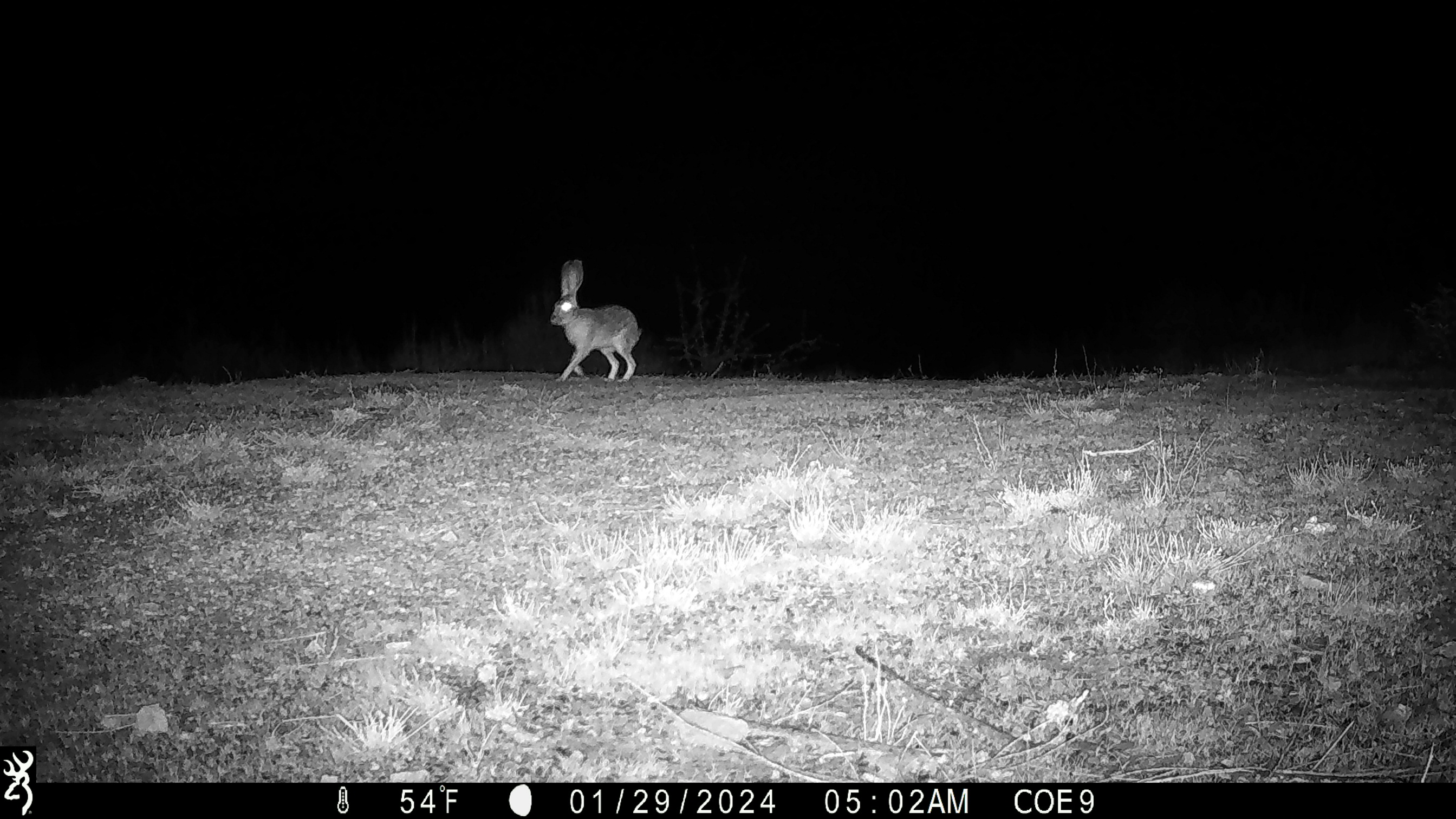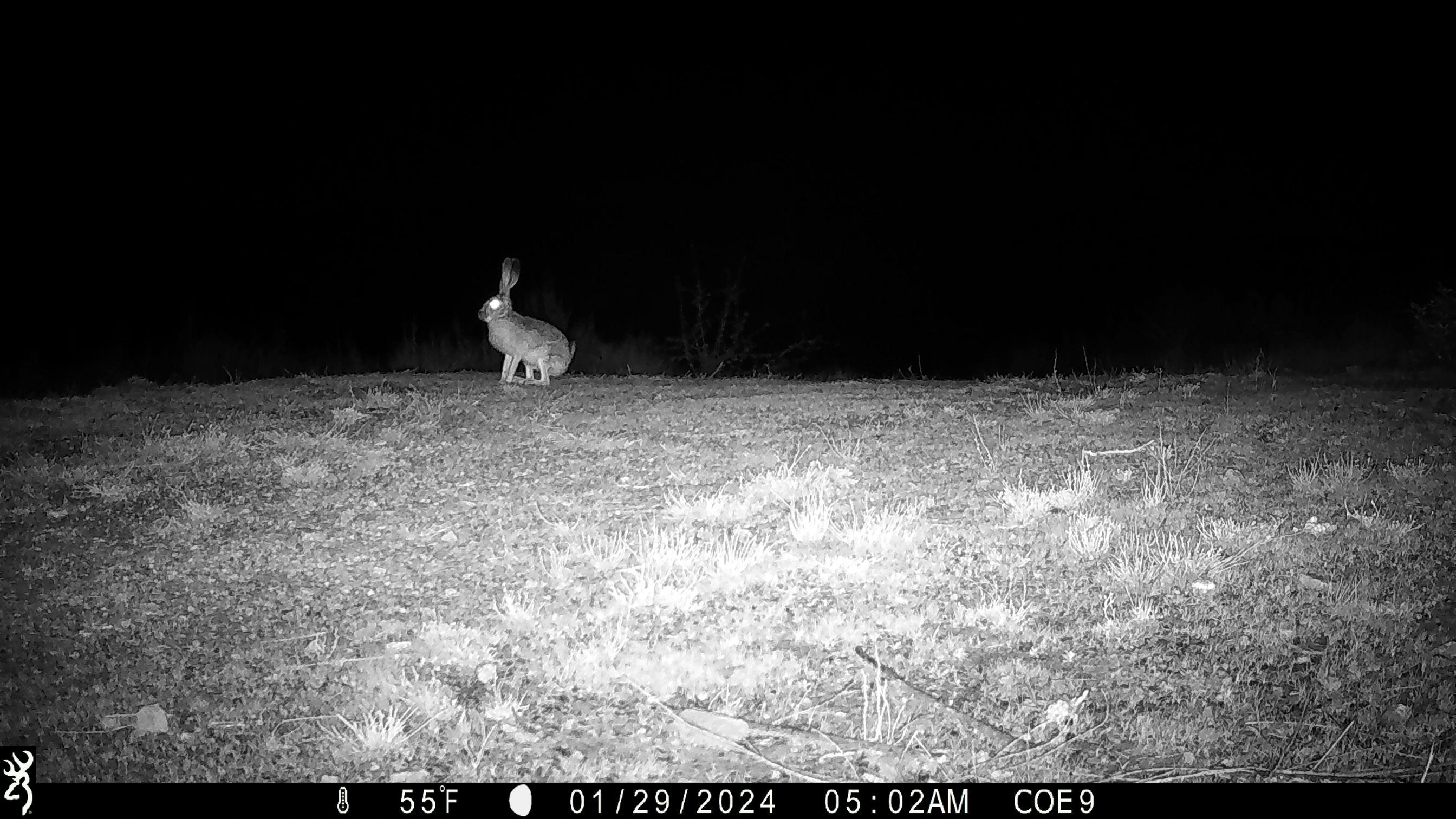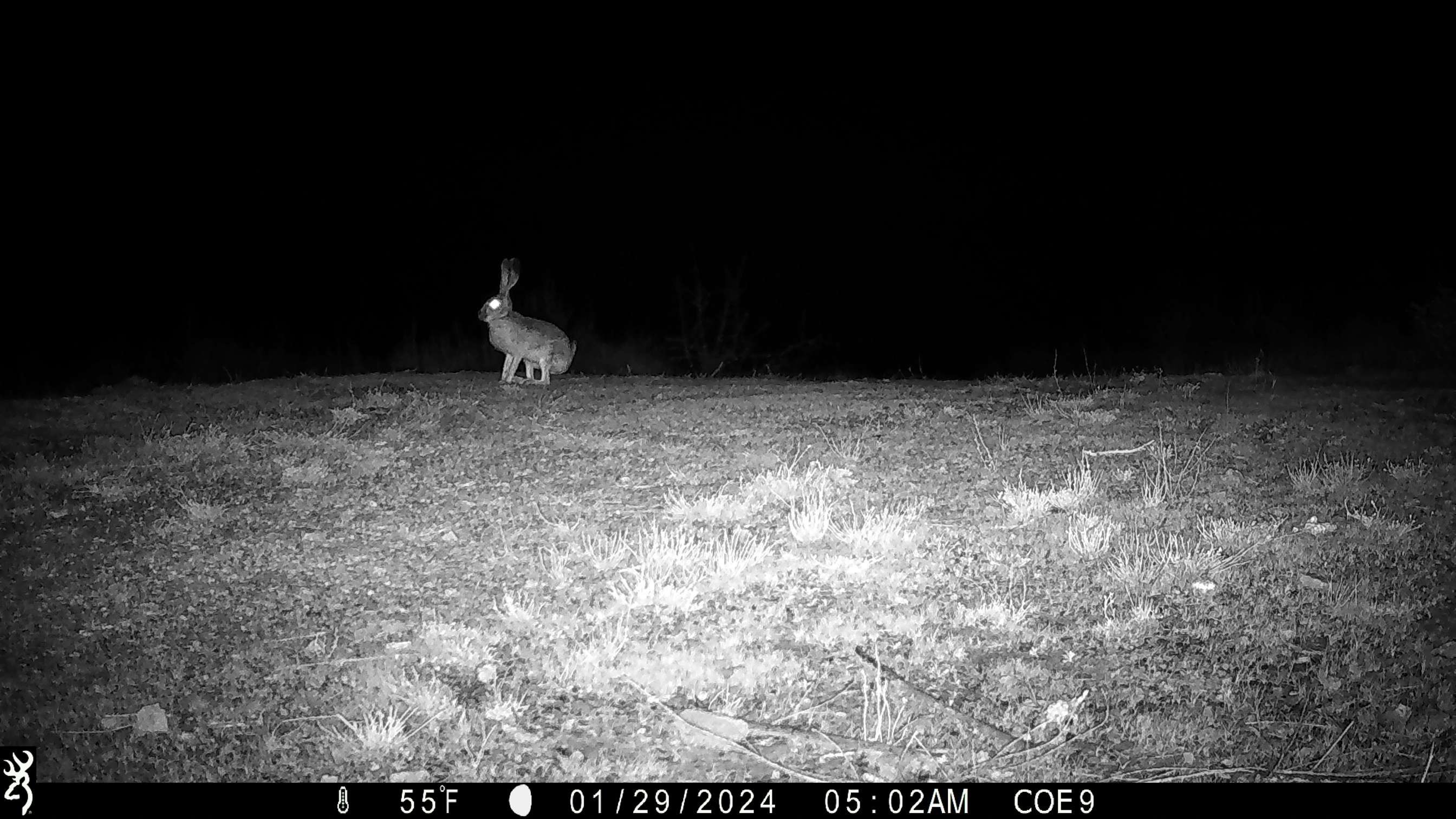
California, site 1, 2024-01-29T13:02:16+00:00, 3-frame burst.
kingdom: Animalia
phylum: Chordata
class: Mammalia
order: Lagomorpha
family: Leporidae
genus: Lepus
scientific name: Lepus californicus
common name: black-tailed jackrabbit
Black-tailed jackrabbit (Lepus californicus).